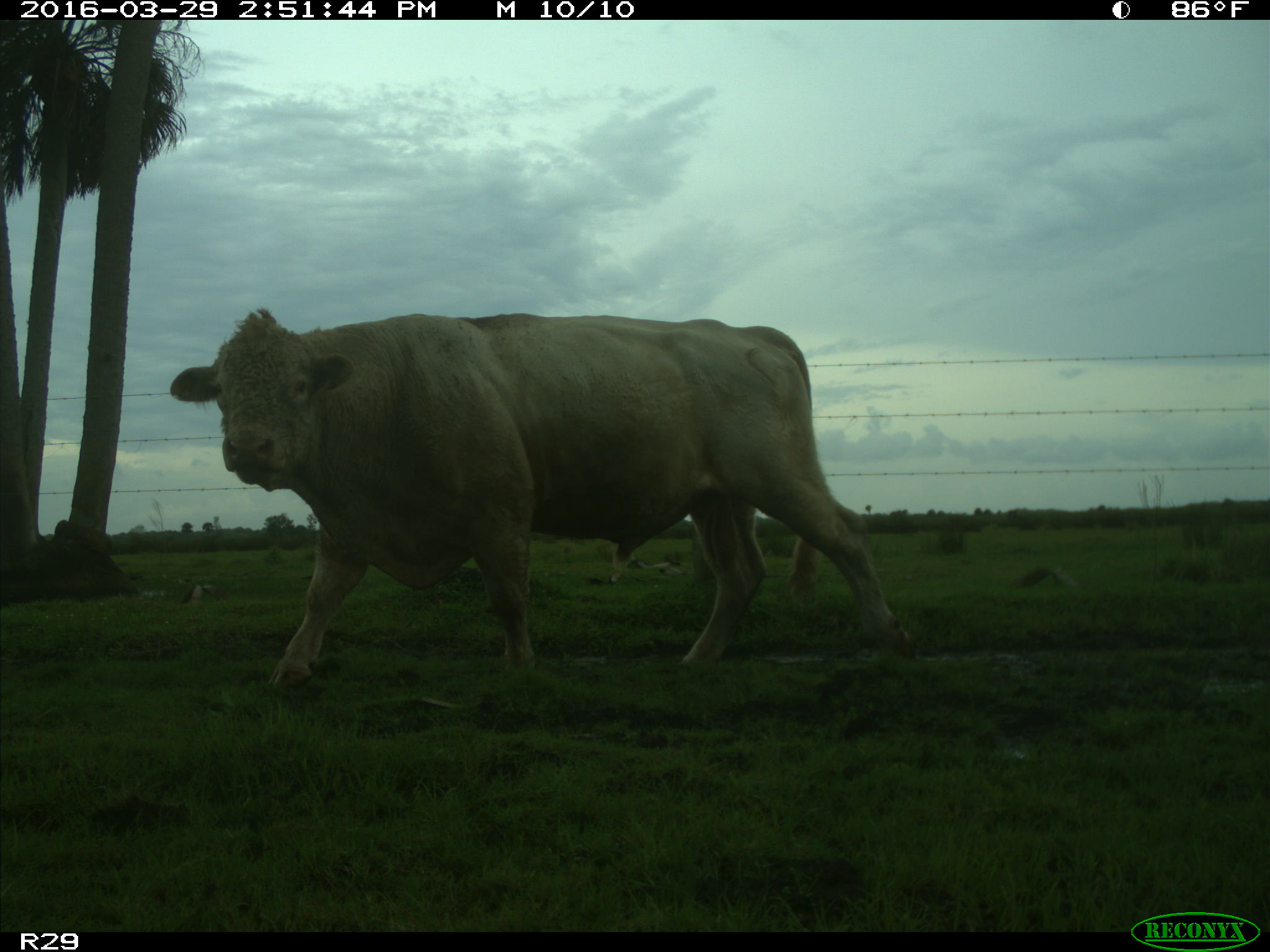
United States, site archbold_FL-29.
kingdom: Animalia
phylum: Chordata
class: Mammalia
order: Artiodactyla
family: Bovidae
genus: Bos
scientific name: Bos taurus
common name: domestic cow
Bos taurus (domestic cow).